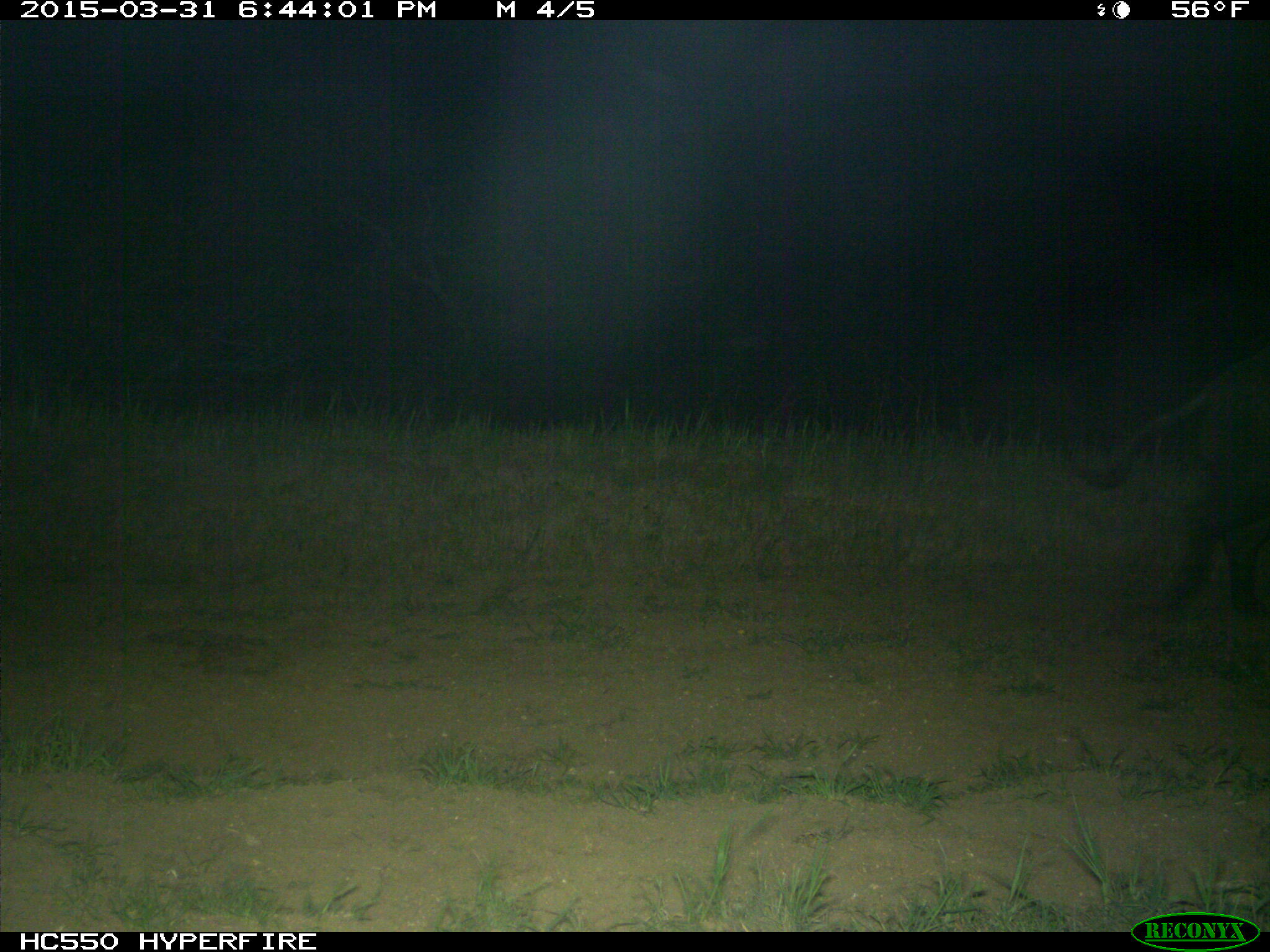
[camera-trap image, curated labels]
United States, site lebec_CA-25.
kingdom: Animalia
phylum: Chordata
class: Mammalia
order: Artiodactyla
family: Suidae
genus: Sus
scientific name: Sus scrofa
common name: wild boar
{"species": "Sus scrofa (wild boar)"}